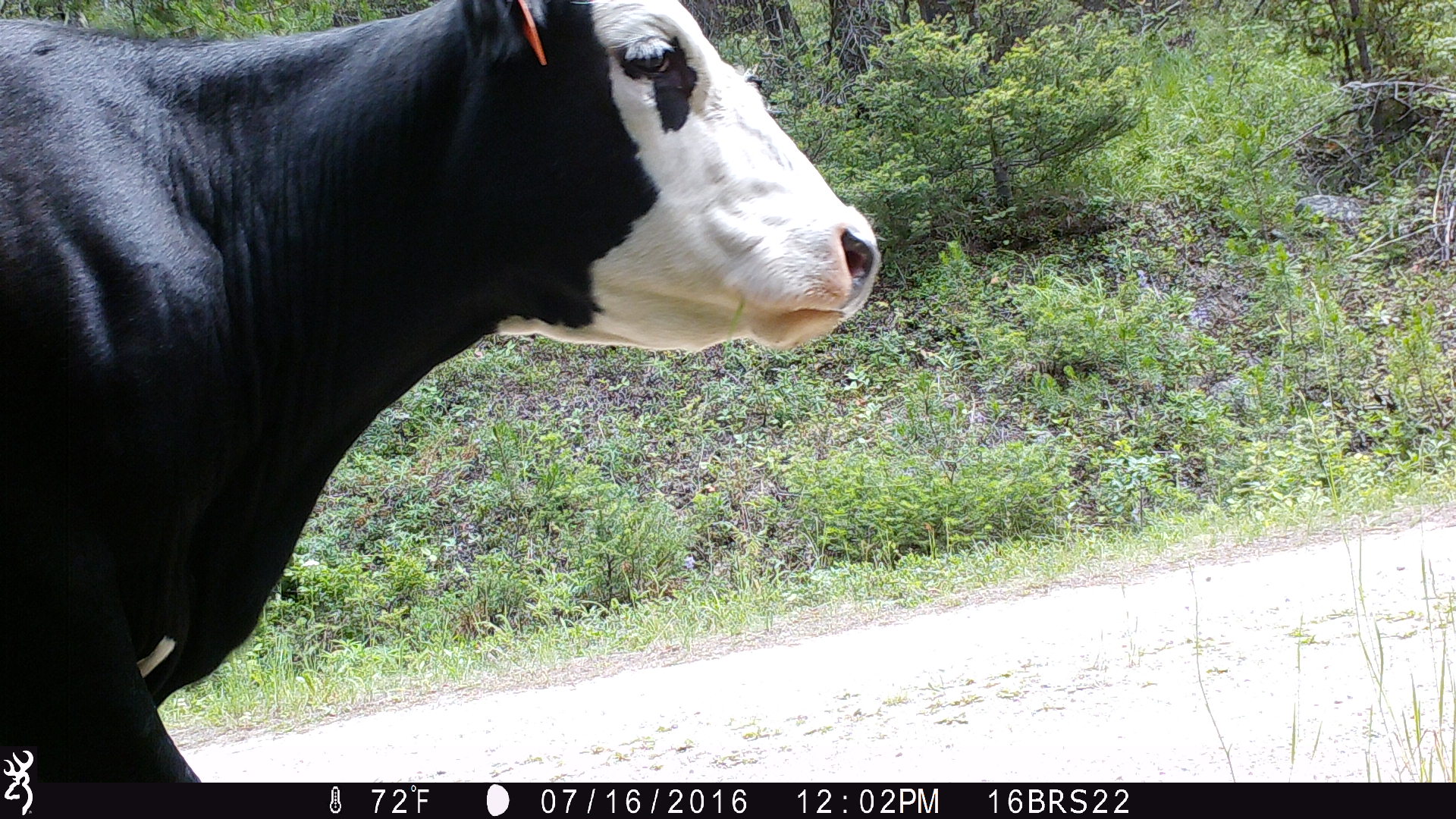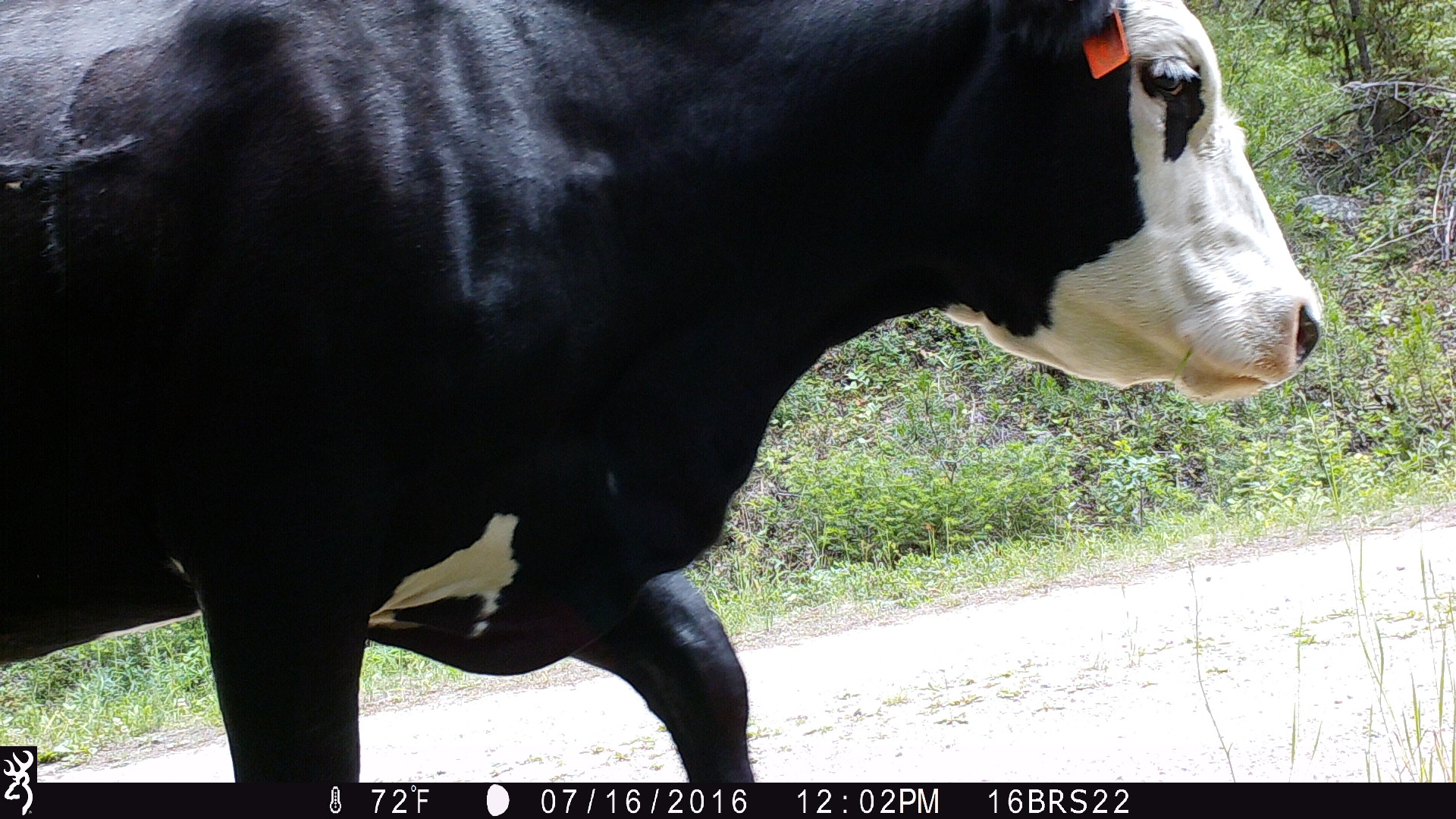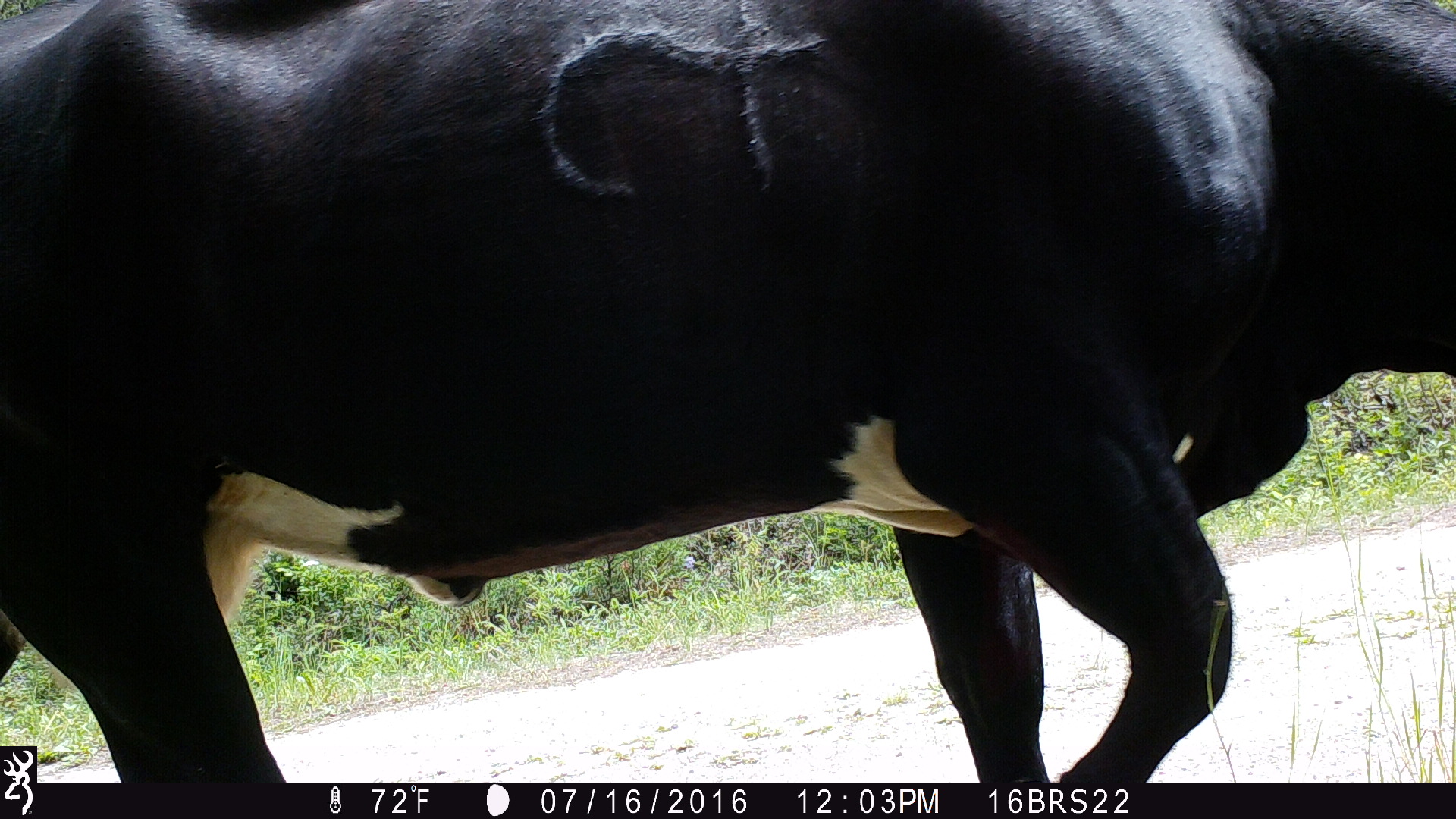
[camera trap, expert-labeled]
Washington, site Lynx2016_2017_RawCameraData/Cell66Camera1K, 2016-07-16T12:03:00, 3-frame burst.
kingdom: Animalia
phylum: Chordata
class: Mammalia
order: Artiodactyla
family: Bovidae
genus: Bos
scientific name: Bos taurus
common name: domestic cattle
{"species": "domestic cattle (Bos taurus)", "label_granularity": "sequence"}